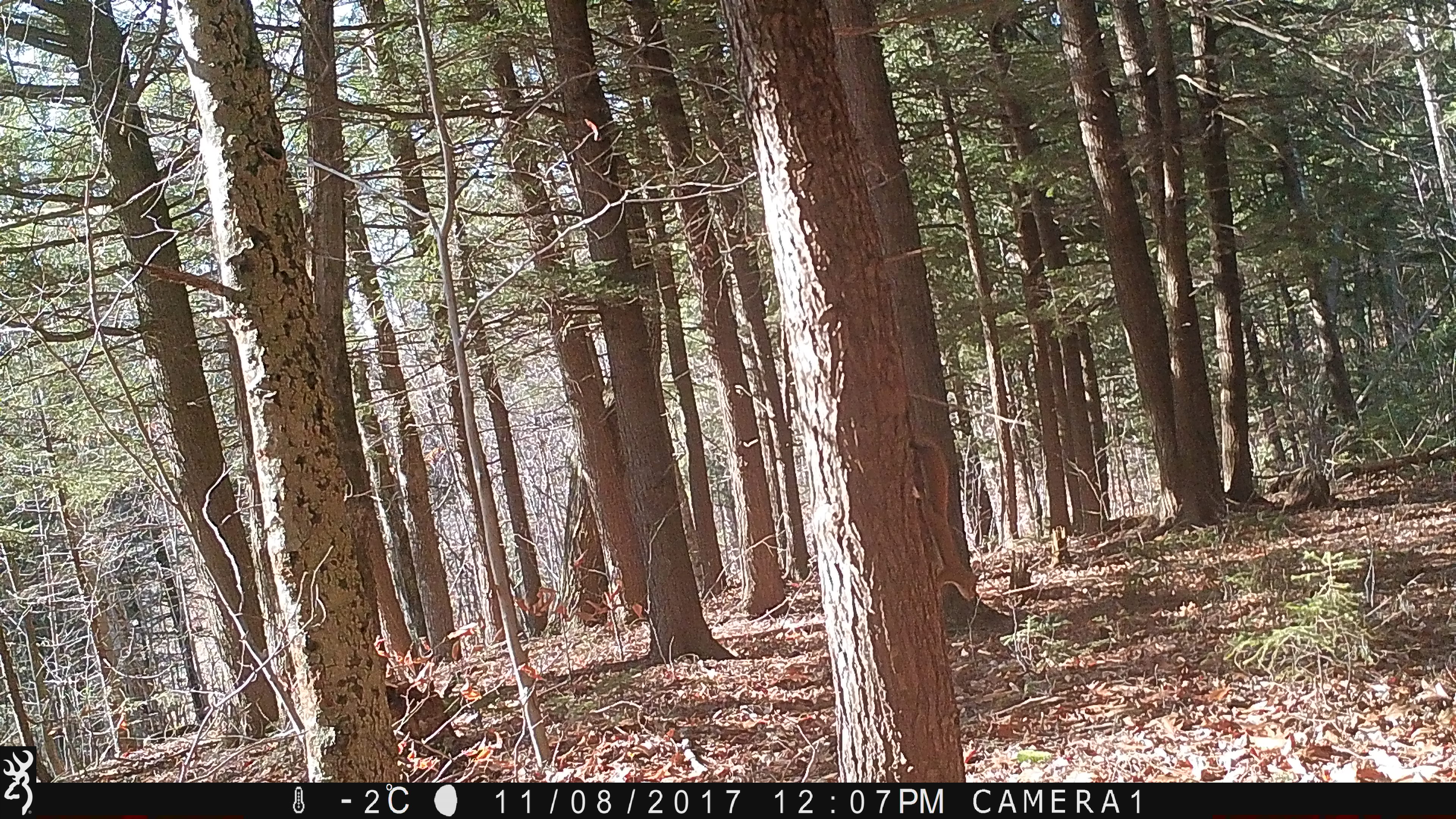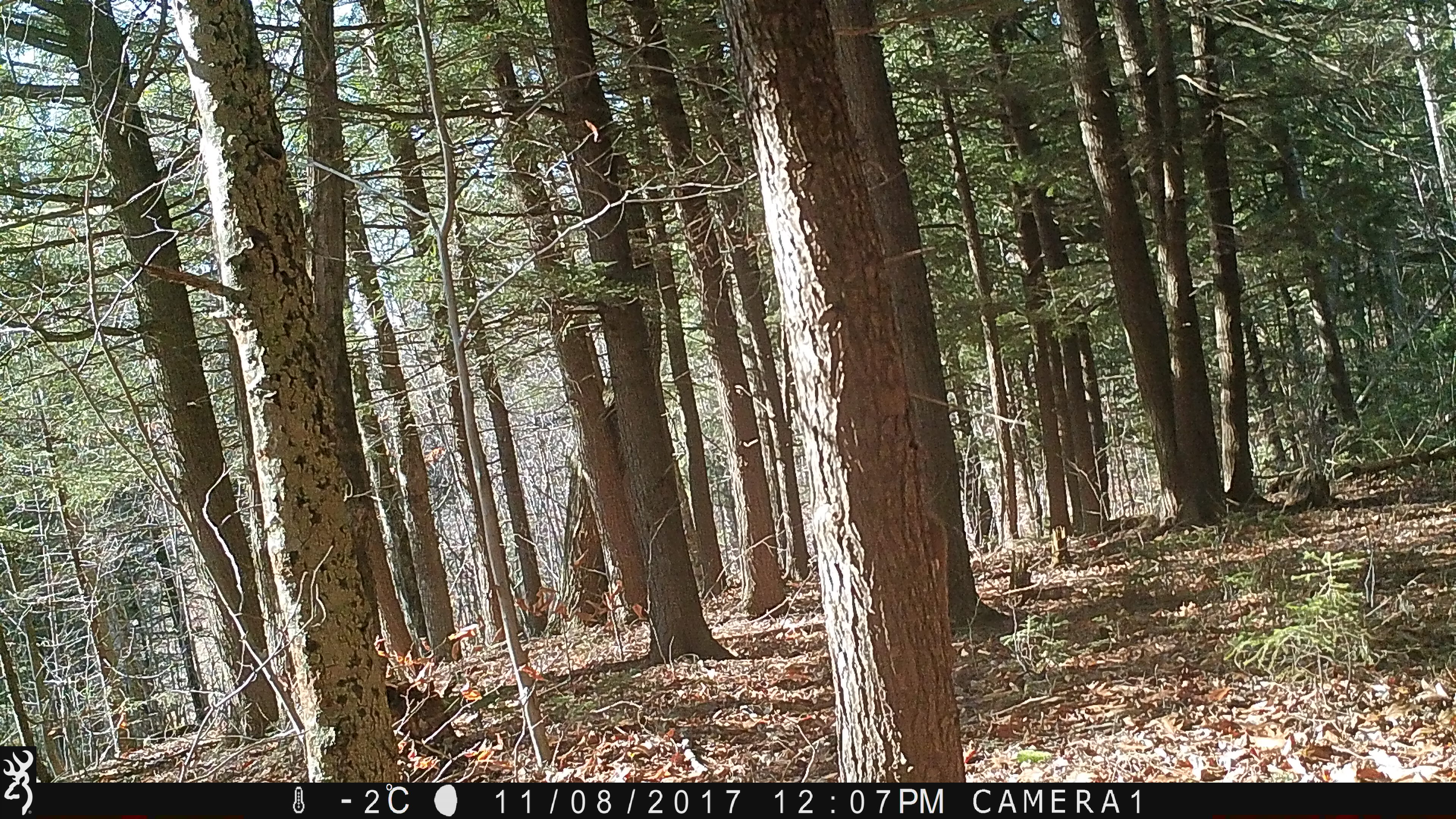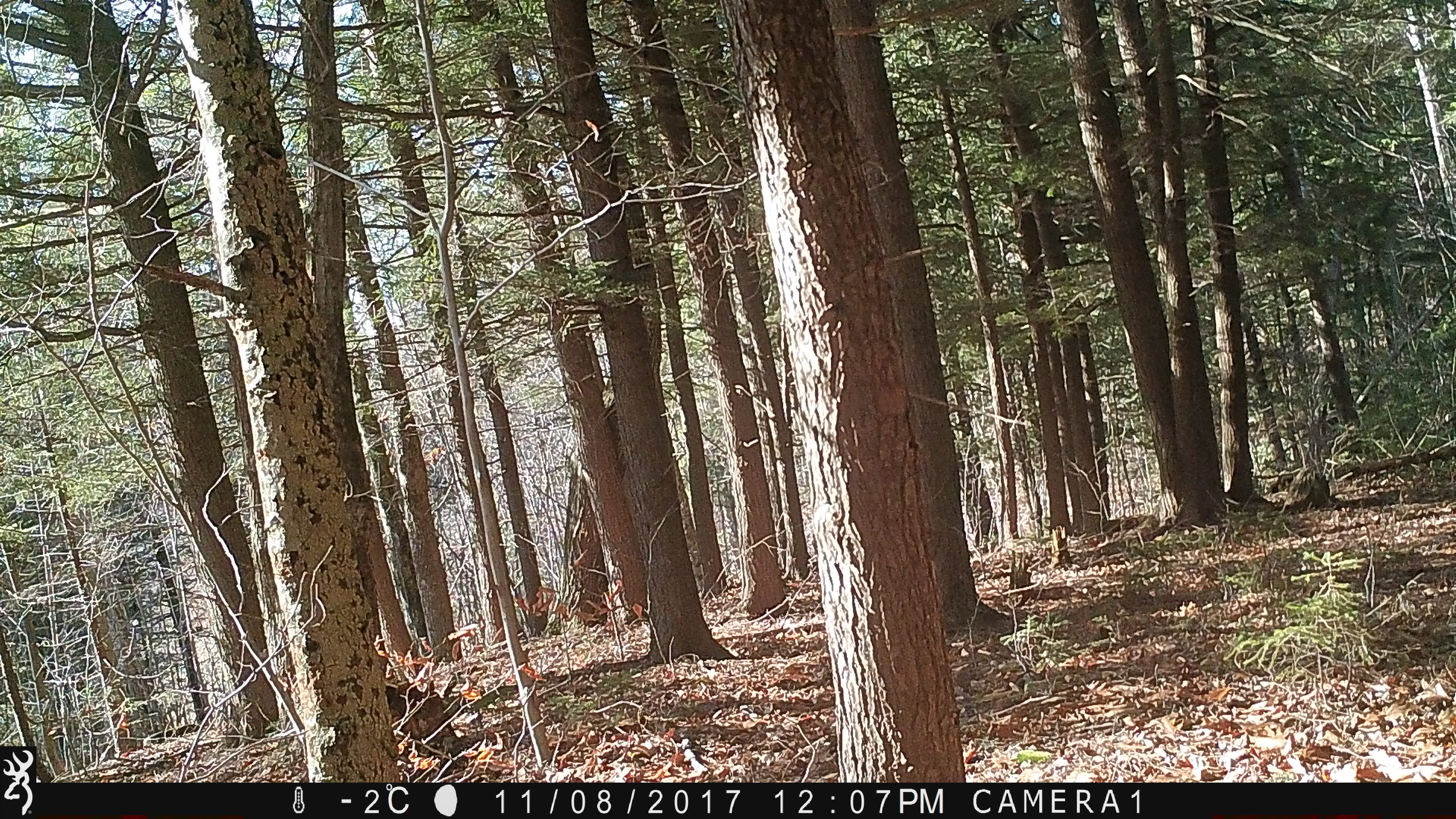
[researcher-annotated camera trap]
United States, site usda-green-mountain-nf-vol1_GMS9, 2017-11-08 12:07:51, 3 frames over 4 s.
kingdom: Animalia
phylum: Chordata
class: Mammalia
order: Rodentia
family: Sciuridae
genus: Tamiasciurus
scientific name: Tamiasciurus hudsonicus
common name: red squirrel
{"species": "red squirrel (Tamiasciurus hudsonicus)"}